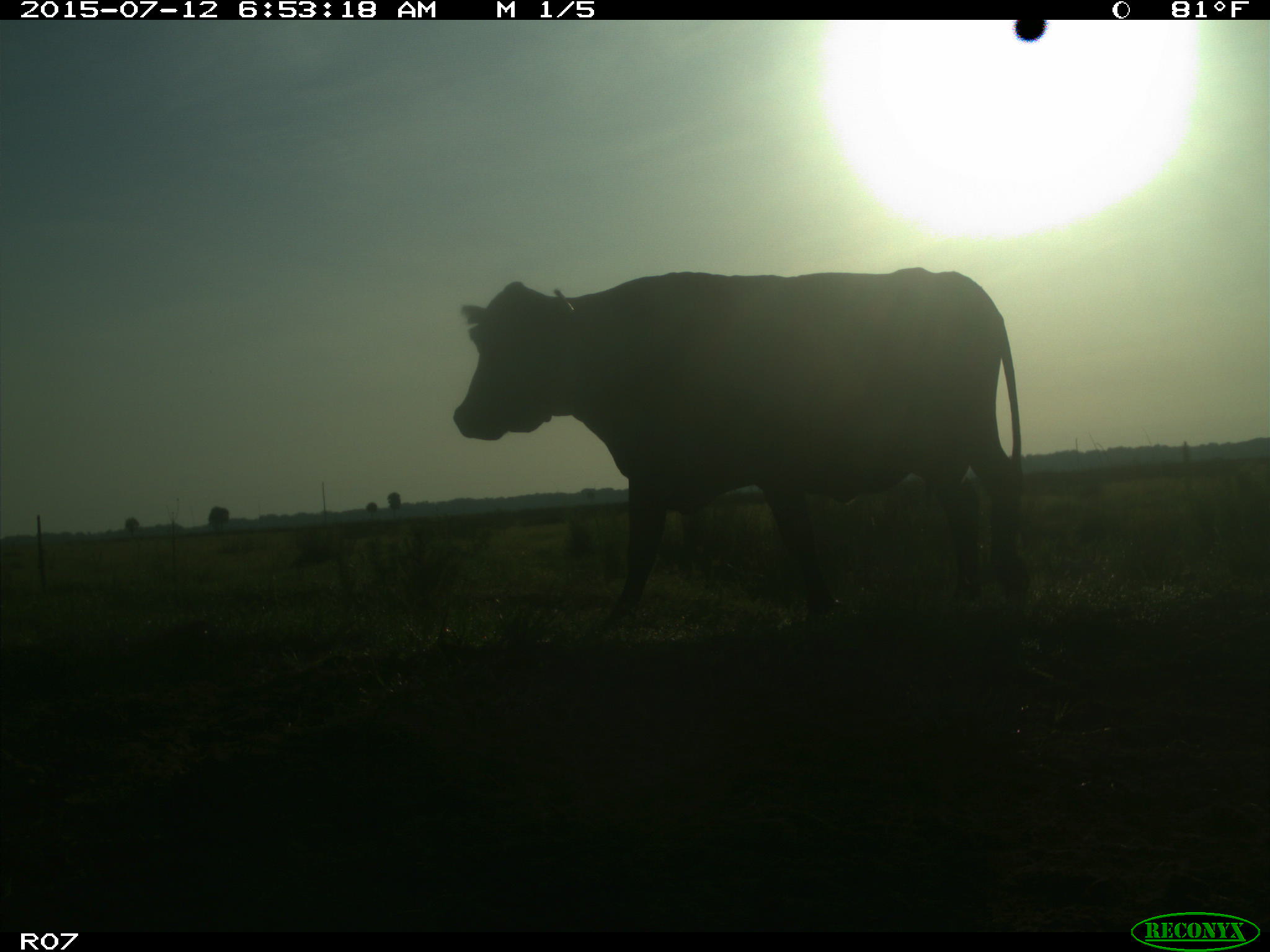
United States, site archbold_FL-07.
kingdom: Animalia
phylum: Chordata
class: Mammalia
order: Artiodactyla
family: Bovidae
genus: Bos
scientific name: Bos taurus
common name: domestic cow